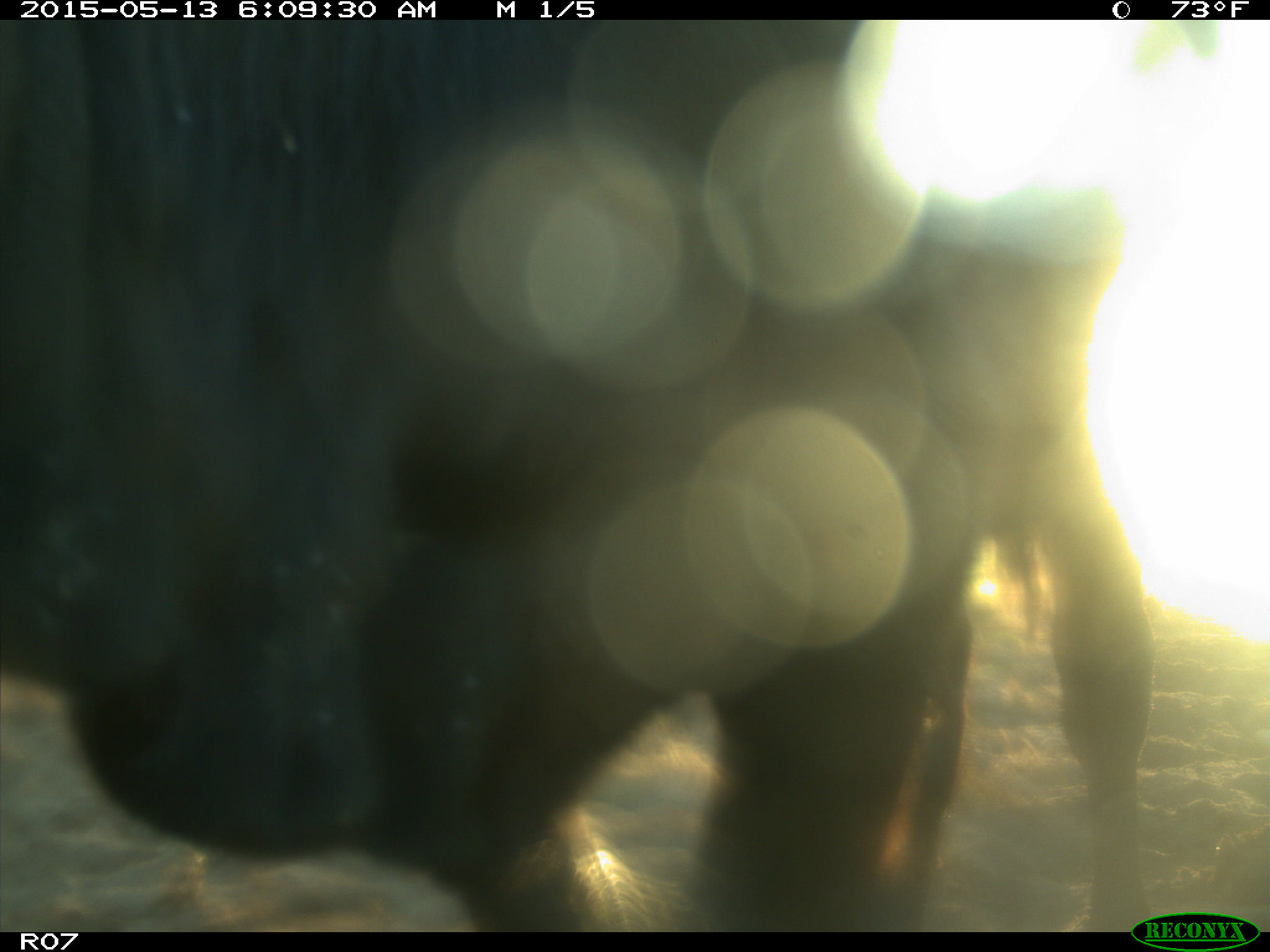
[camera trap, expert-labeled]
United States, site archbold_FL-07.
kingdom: Animalia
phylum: Chordata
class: Mammalia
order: Artiodactyla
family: Bovidae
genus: Bos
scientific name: Bos taurus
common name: domestic cow